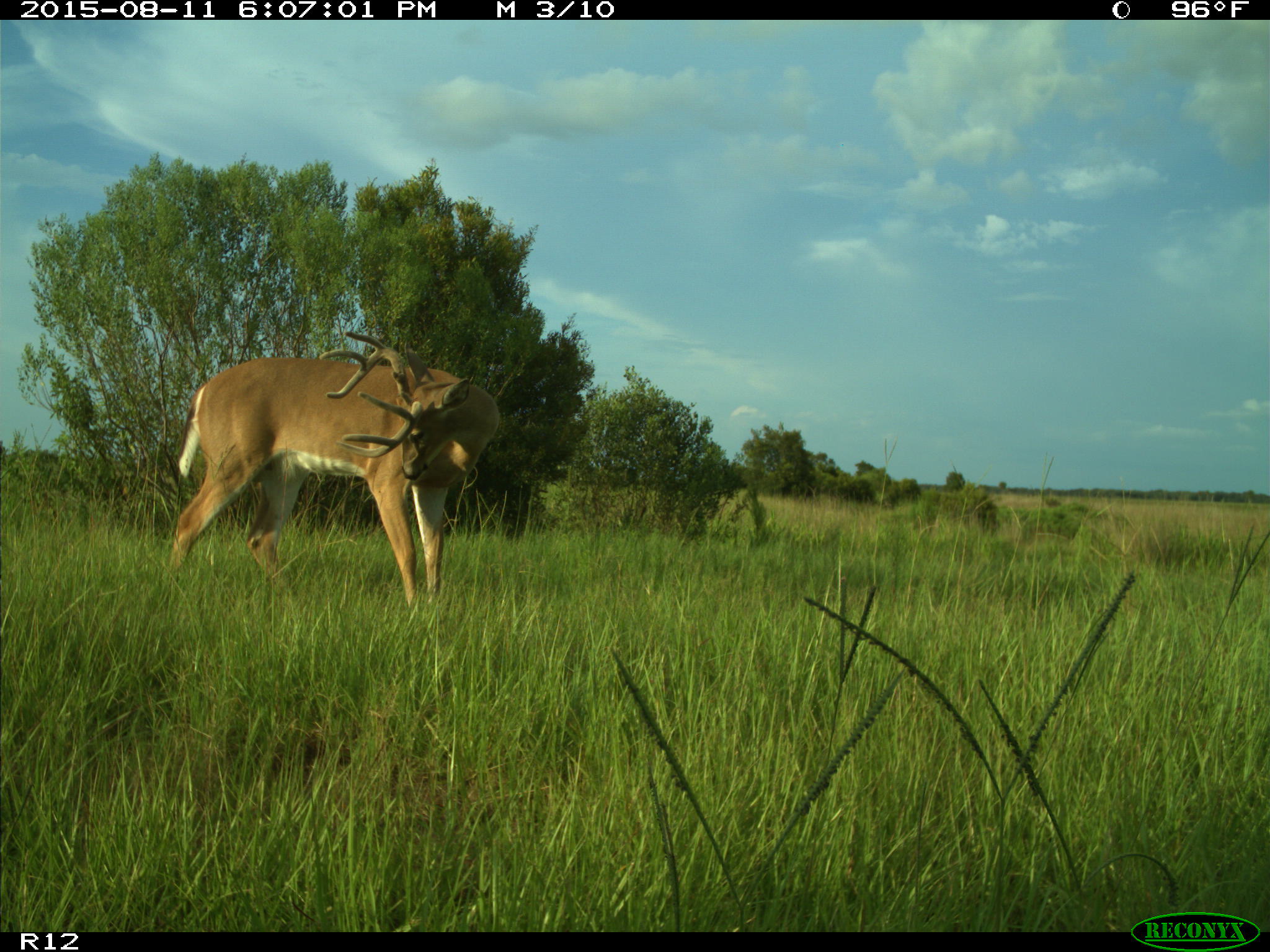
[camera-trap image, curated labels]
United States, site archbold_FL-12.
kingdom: Animalia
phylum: Chordata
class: Mammalia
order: Artiodactyla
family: Cervidae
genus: Odocoileus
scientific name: Odocoileus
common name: deer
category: unidentified deer